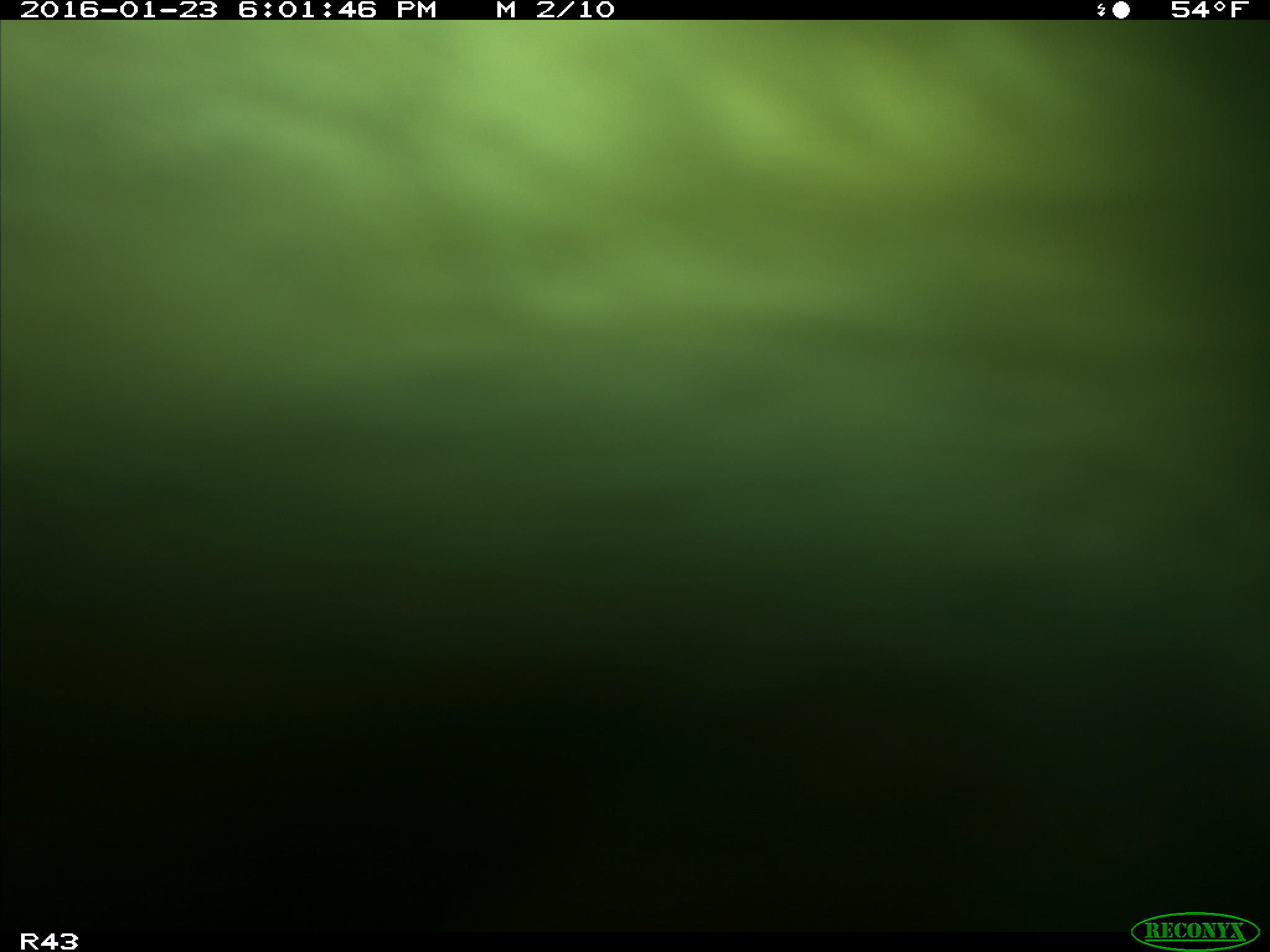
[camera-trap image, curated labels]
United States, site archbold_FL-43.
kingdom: Animalia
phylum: Chordata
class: Mammalia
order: Artiodactyla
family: Bovidae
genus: Bos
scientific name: Bos taurus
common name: domestic cow